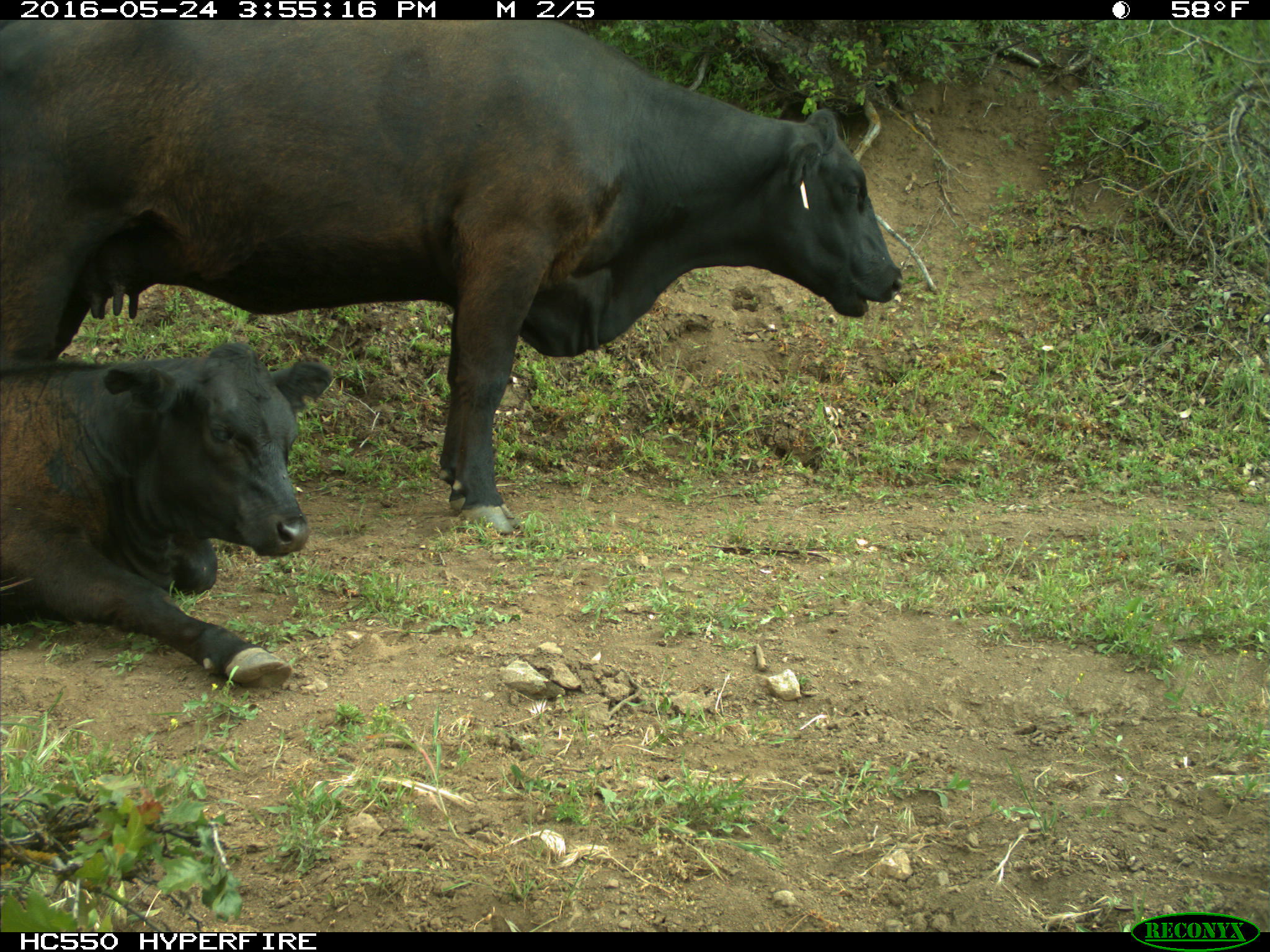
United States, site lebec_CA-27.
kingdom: Animalia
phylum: Chordata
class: Mammalia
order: Artiodactyla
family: Bovidae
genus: Bos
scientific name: Bos taurus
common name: domestic cow